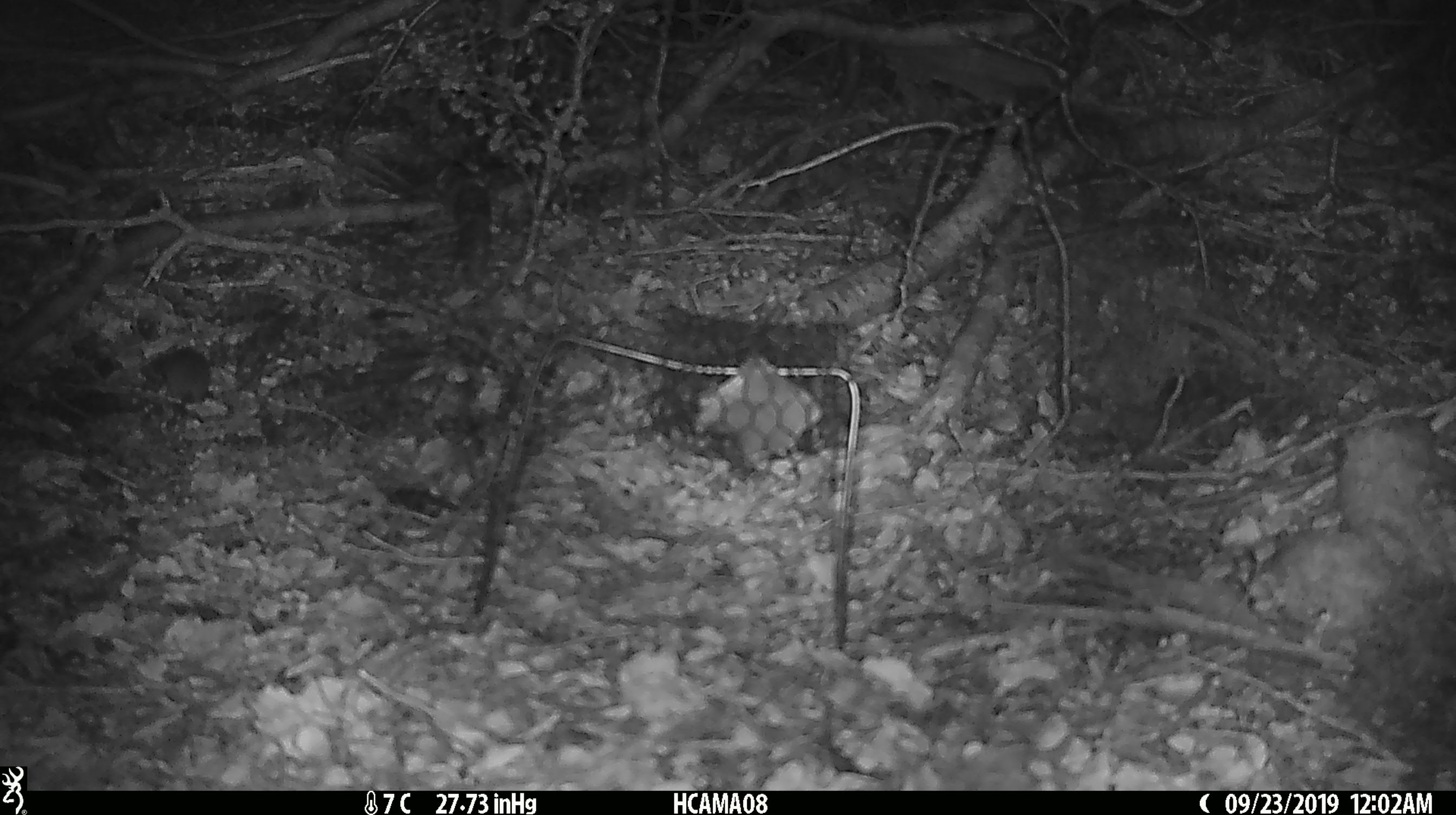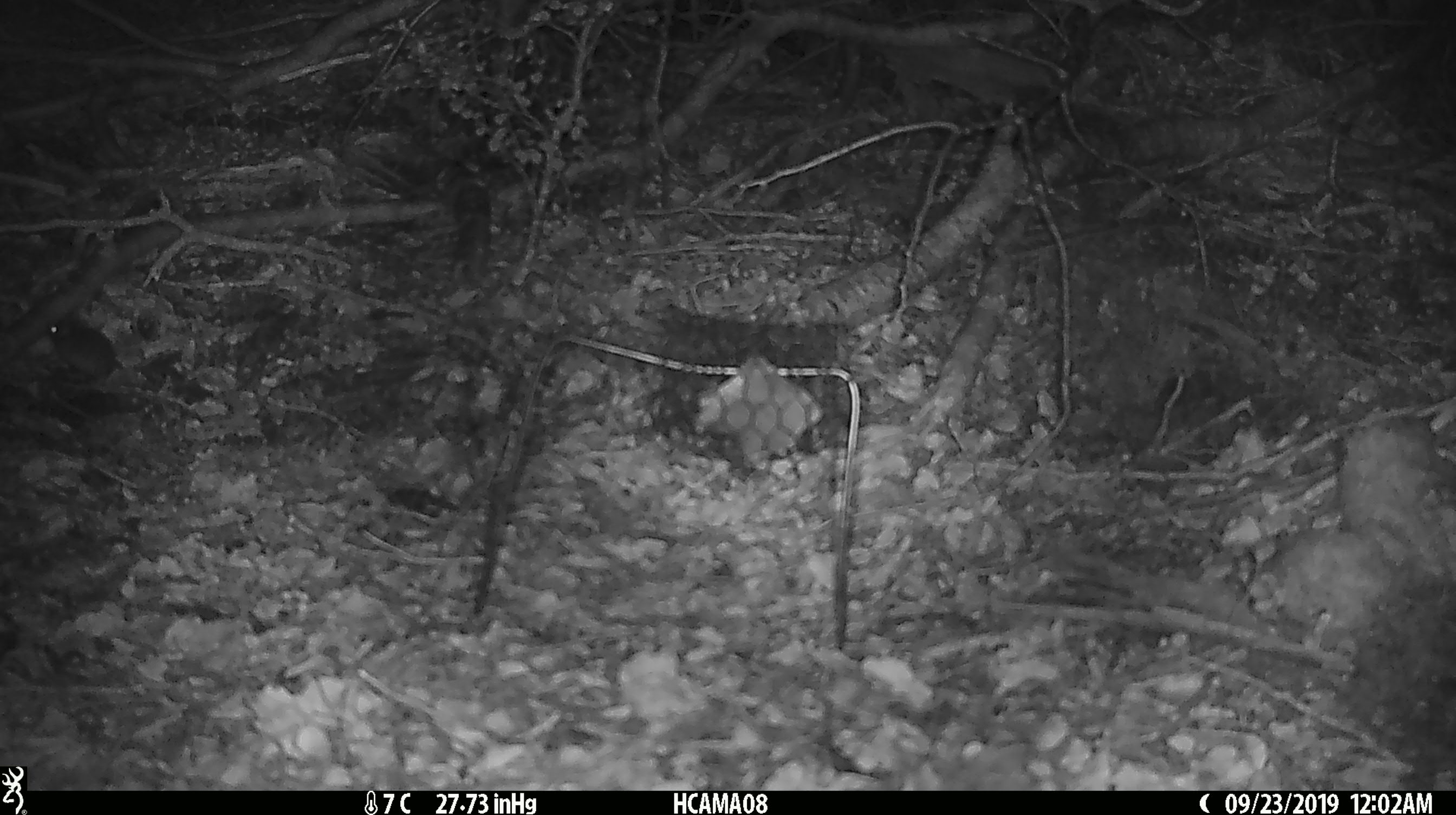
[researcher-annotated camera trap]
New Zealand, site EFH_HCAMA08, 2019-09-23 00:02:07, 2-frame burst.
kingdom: Animalia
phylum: Chordata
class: Mammalia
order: Rodentia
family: Muridae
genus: Mus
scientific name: Mus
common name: mouse